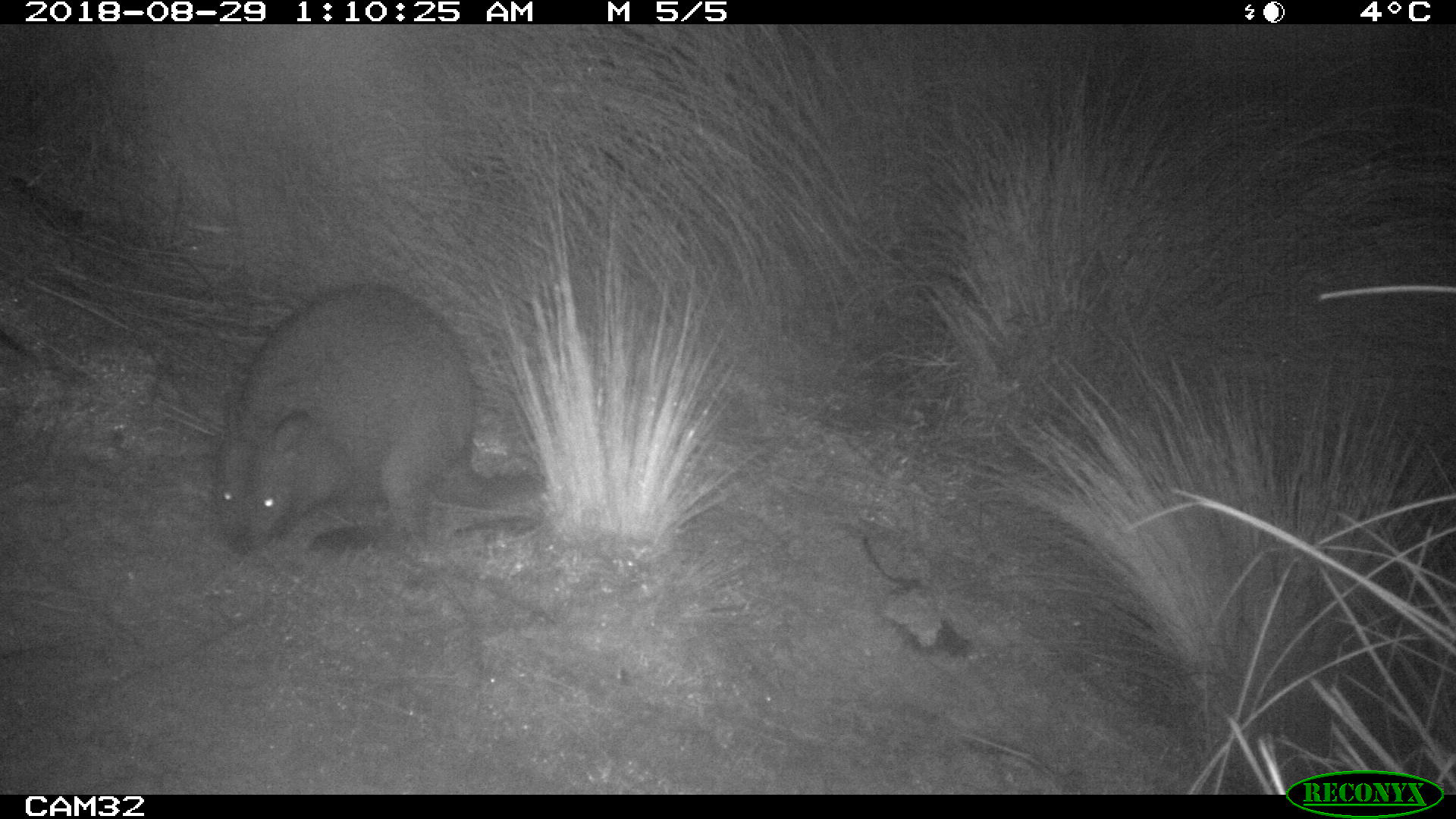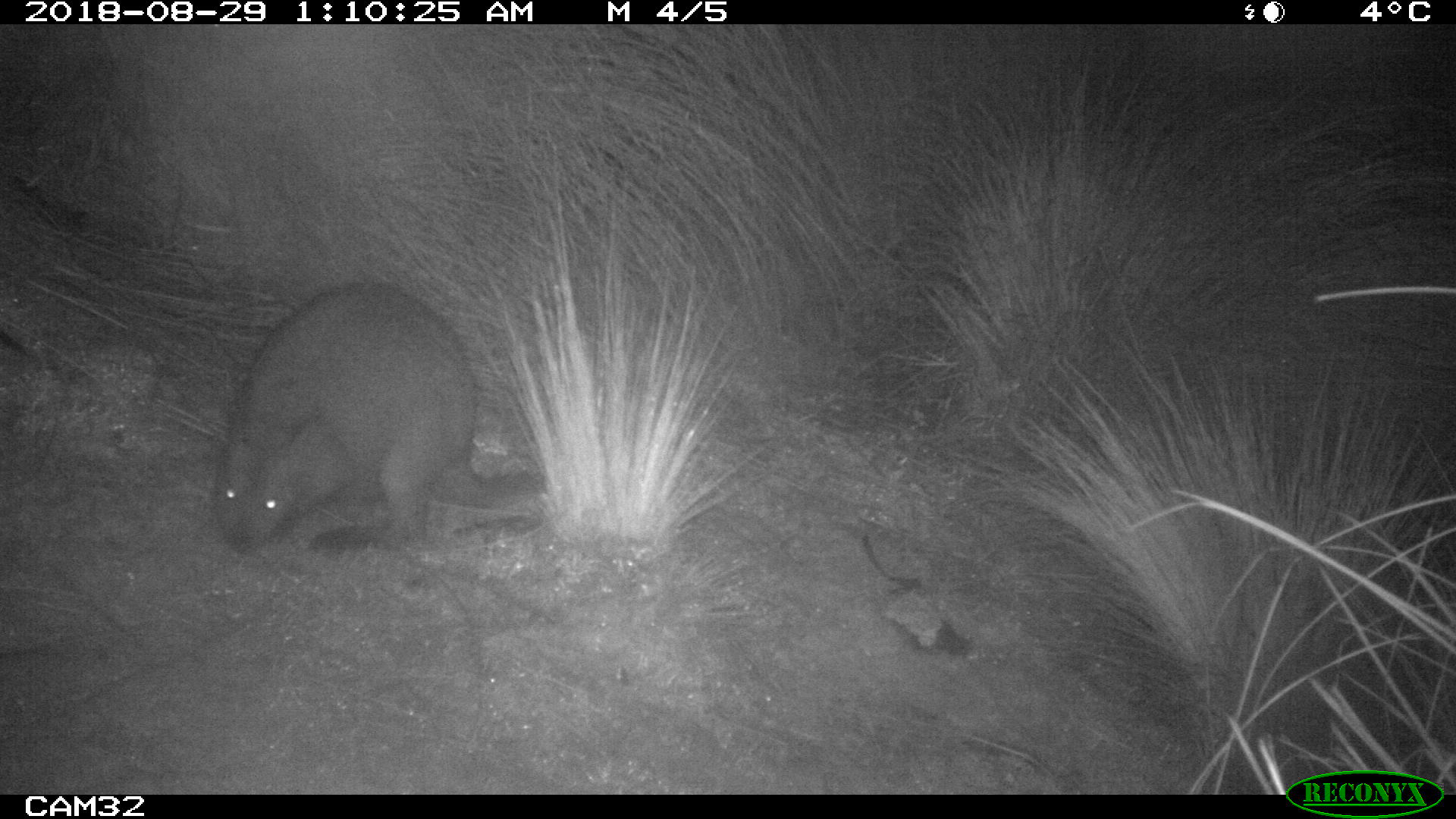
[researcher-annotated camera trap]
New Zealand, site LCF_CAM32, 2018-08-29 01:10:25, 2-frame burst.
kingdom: Animalia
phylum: Chordata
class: Mammalia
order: Diprotodontia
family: Macropodidae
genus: Notamacropus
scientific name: Notamacropus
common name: wallaby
Wallaby (Notamacropus).